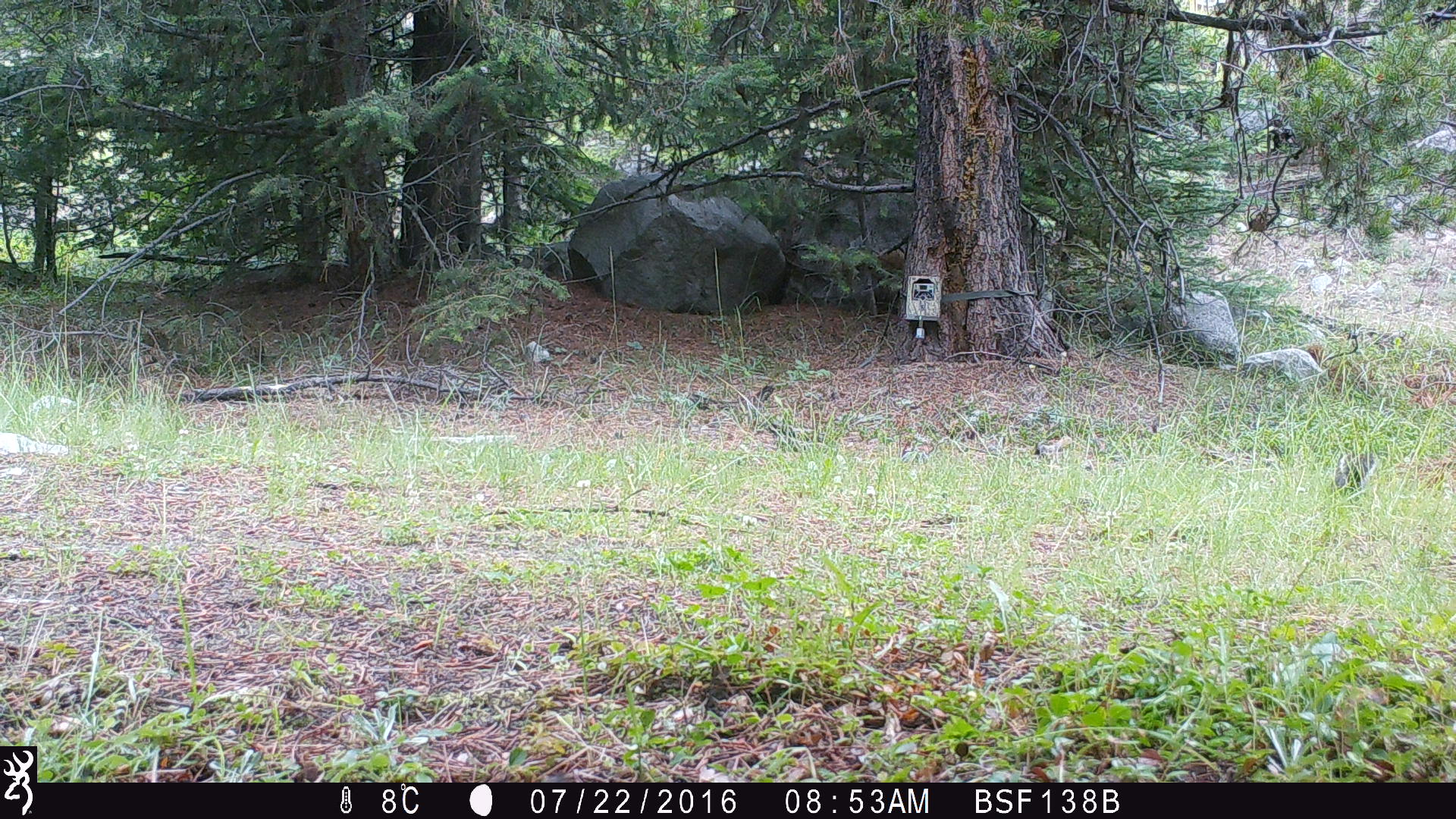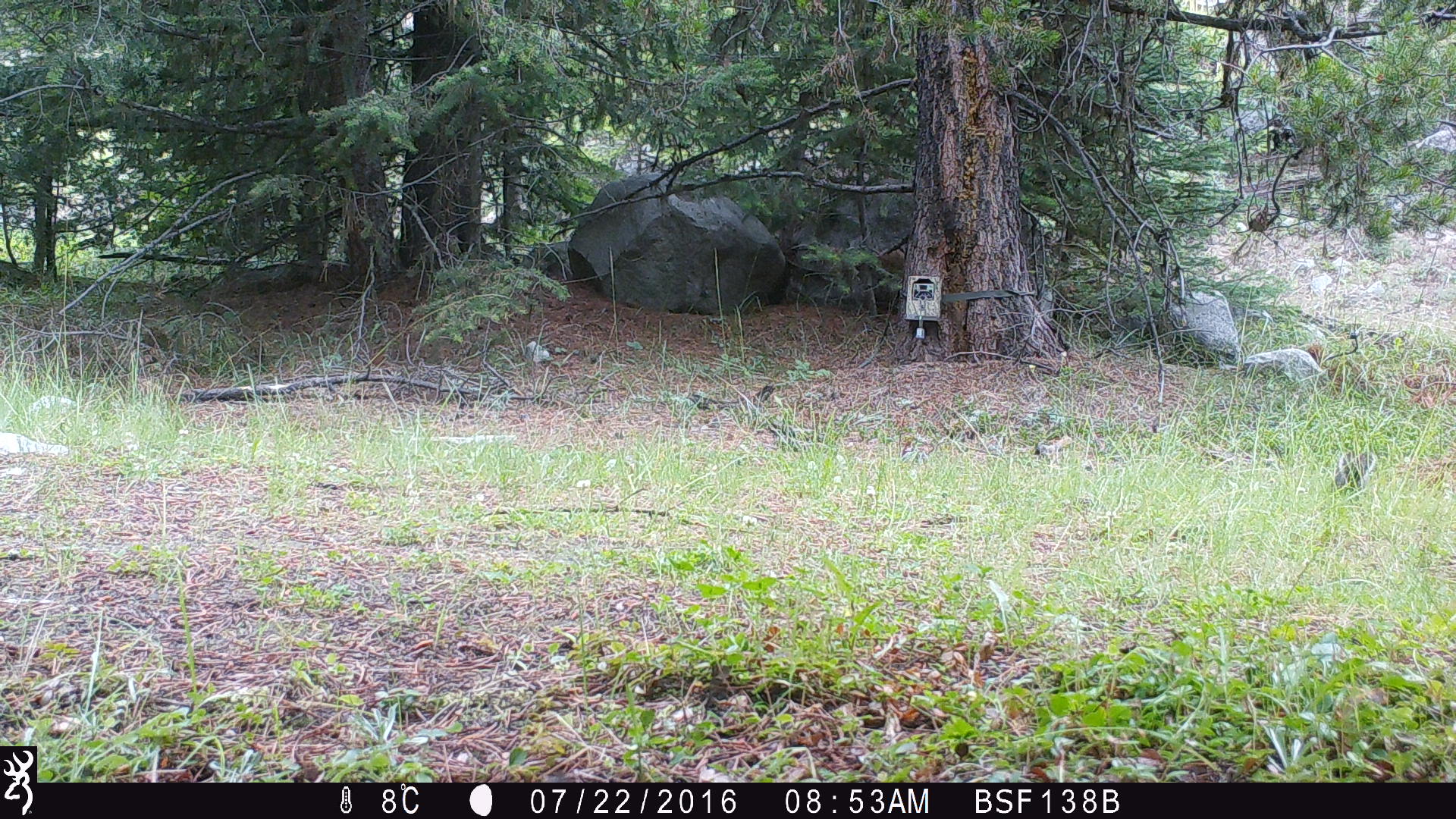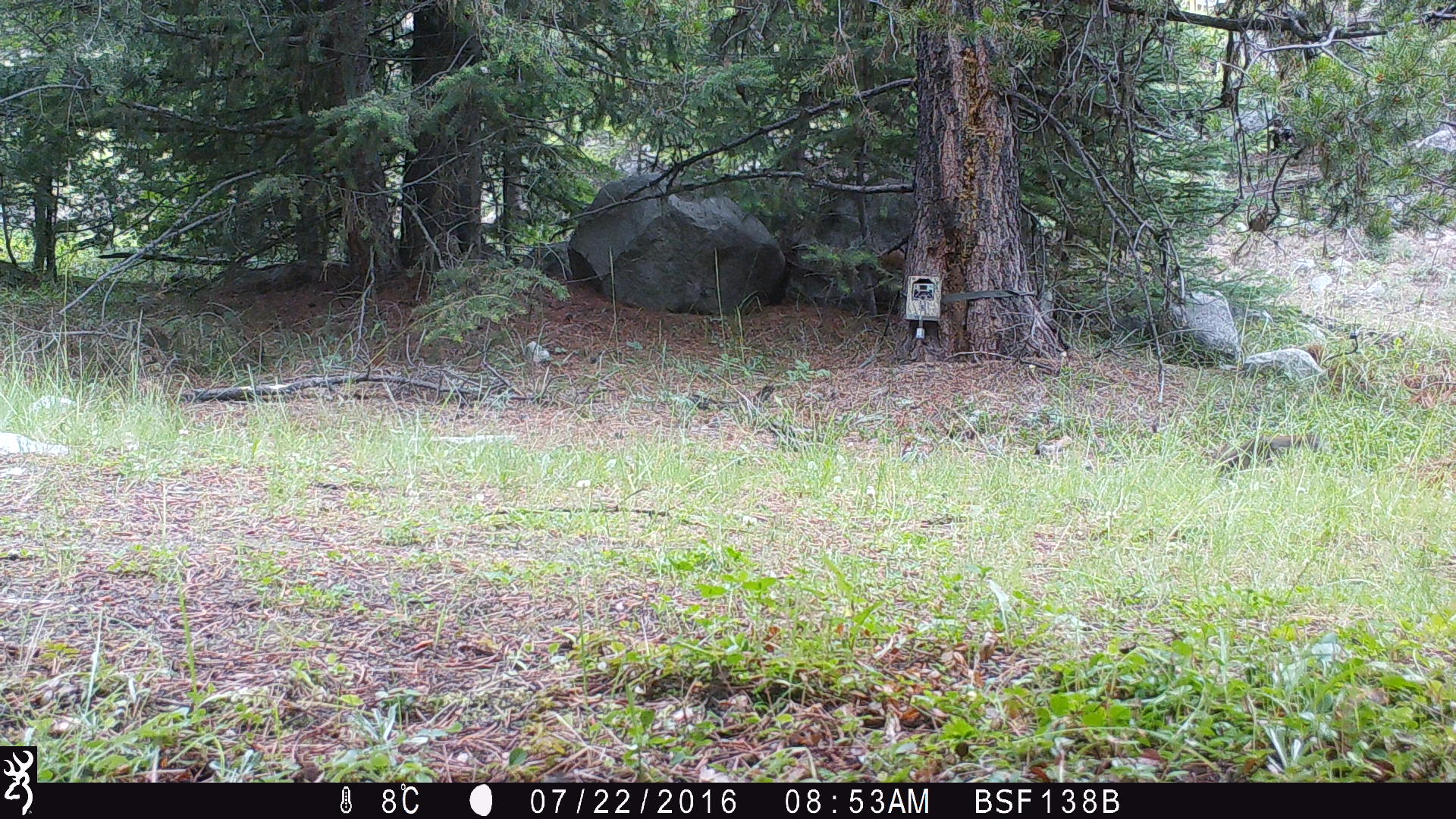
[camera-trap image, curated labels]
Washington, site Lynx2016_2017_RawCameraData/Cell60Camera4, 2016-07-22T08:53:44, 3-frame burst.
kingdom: Animalia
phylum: Chordata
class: Mammalia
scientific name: Mammalia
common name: small mammal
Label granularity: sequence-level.